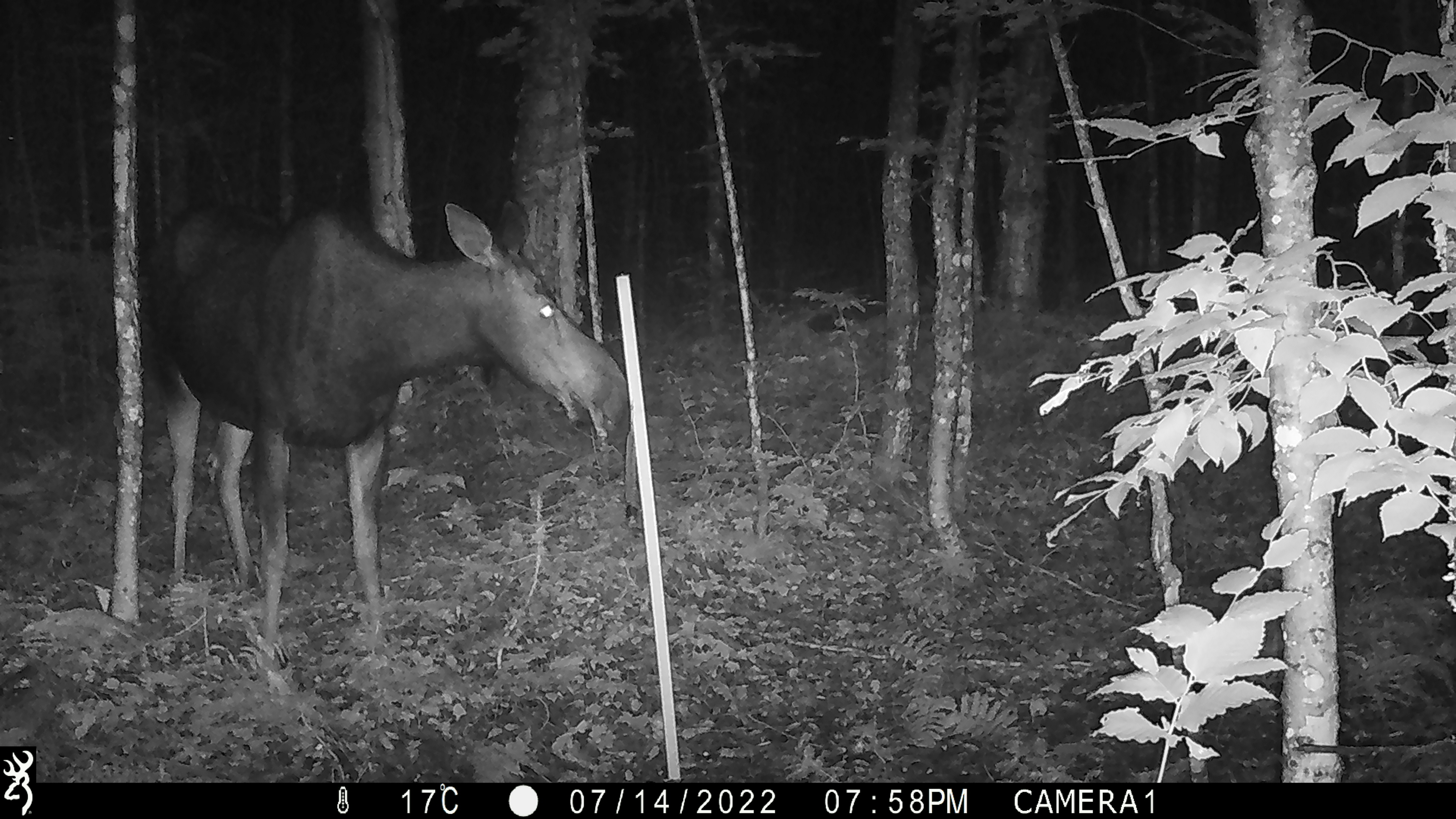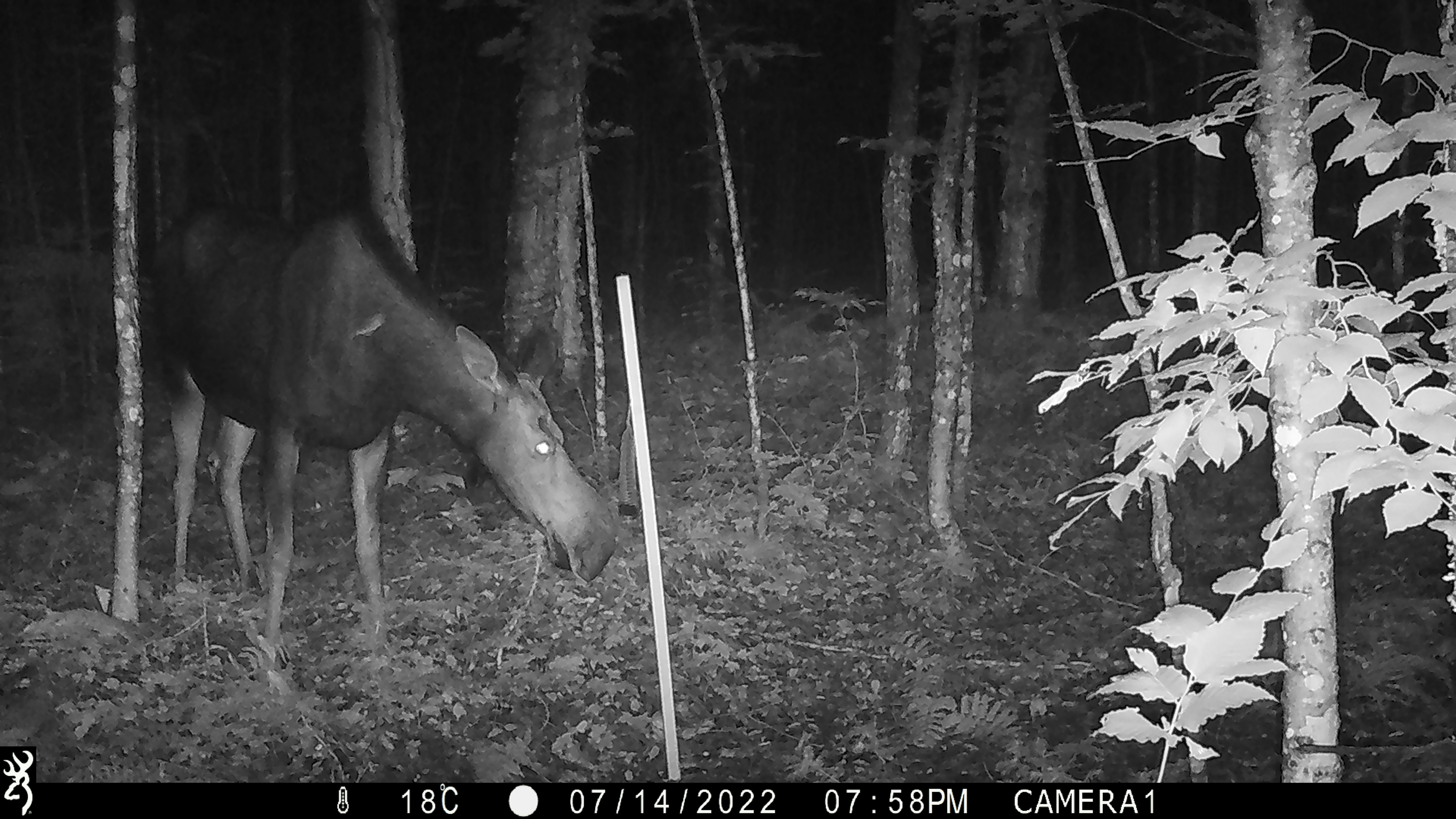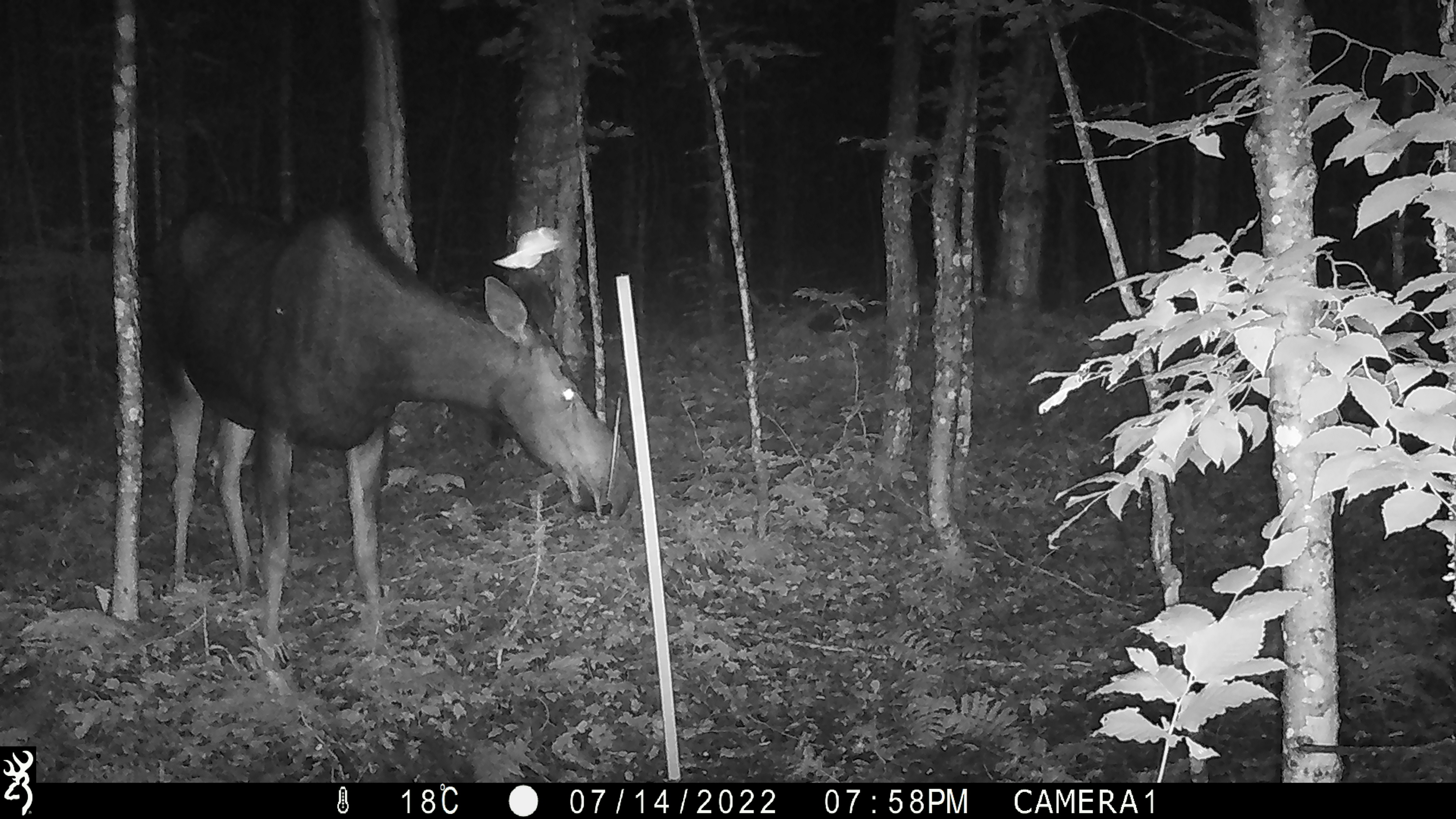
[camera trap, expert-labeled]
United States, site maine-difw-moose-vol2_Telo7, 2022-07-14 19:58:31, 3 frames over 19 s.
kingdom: Animalia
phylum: Chordata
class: Mammalia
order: Artiodactyla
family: Cervidae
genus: Alces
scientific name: Alces alces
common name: moose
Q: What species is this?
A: Moose (Alces alces).